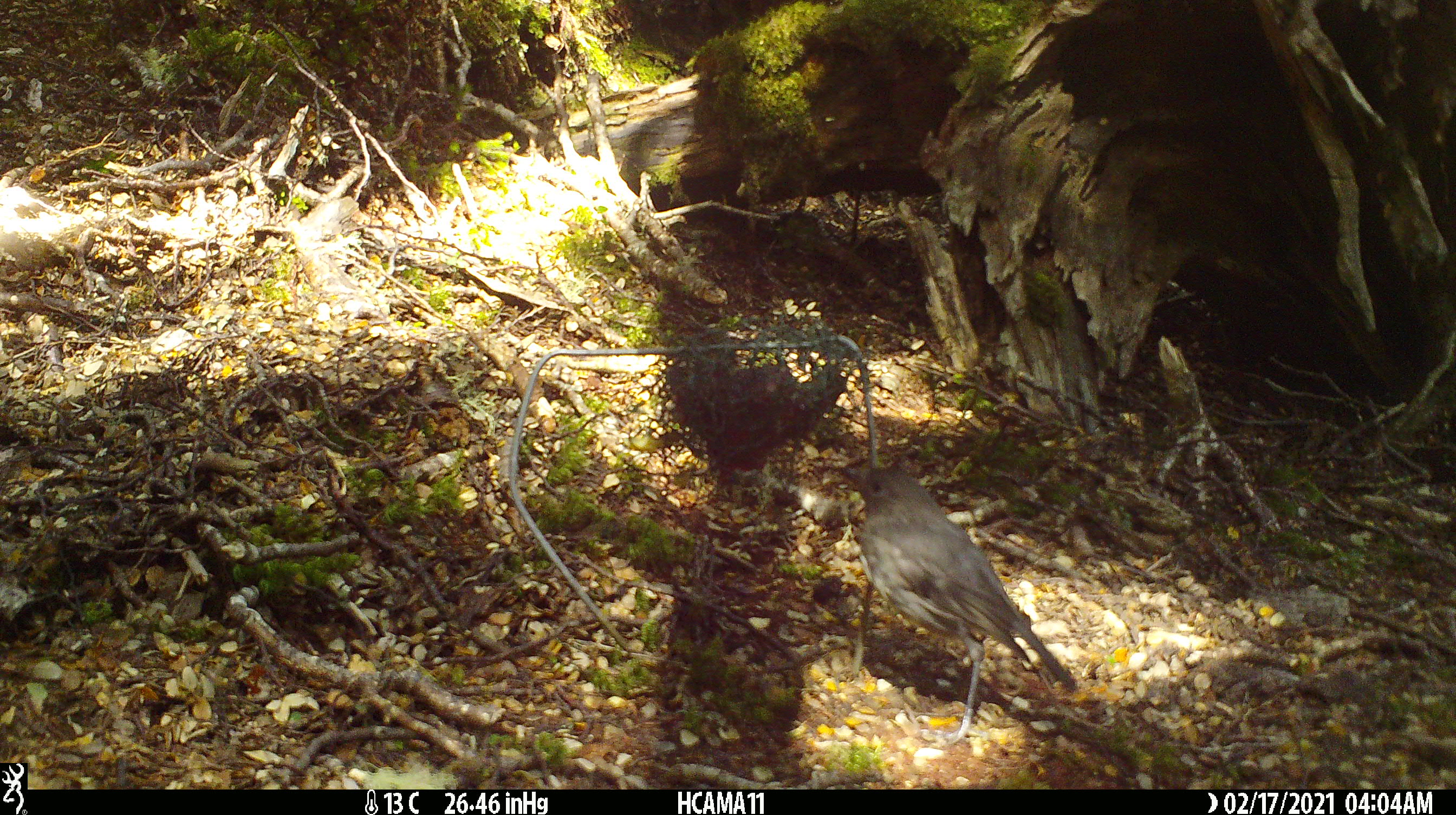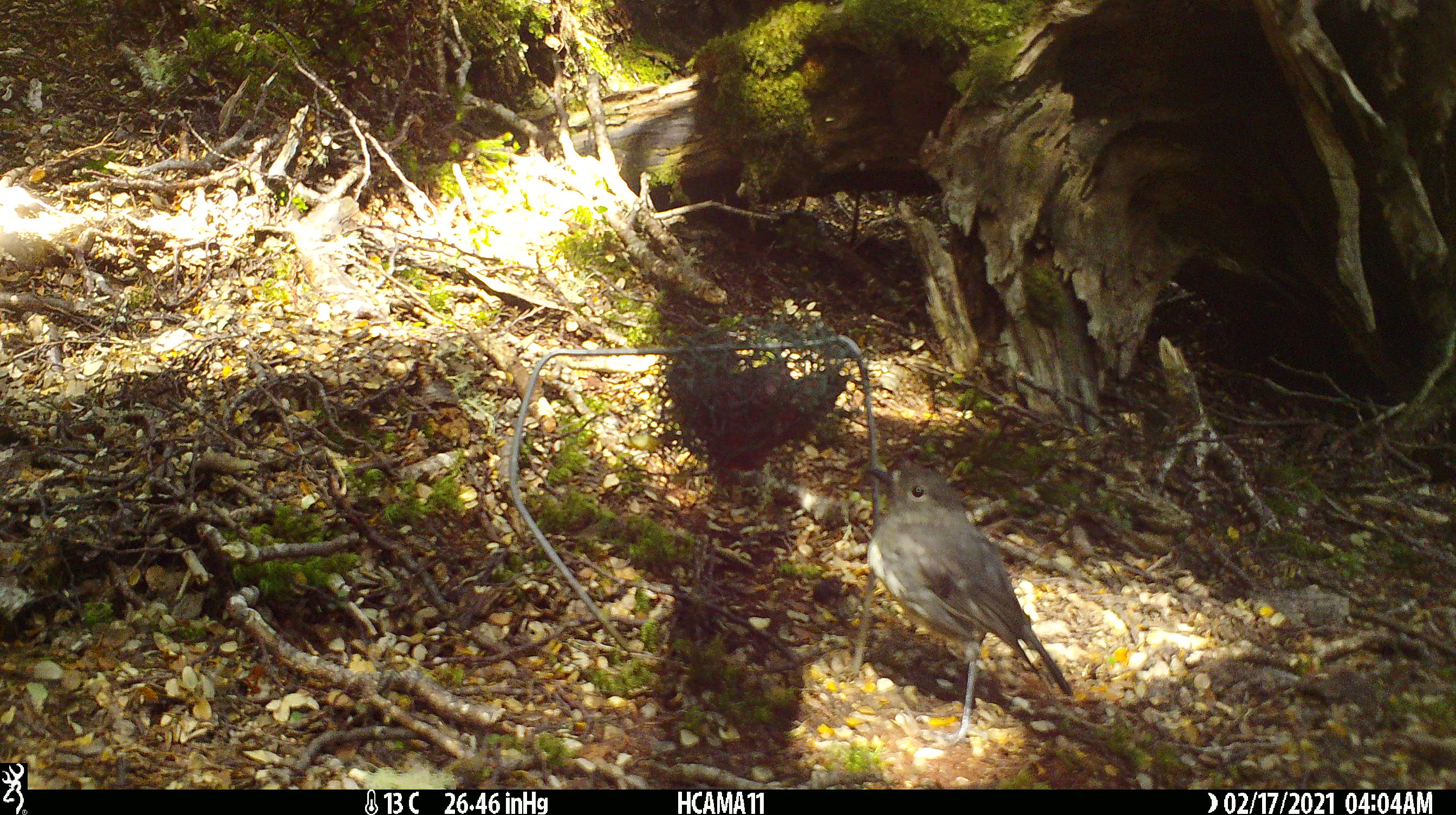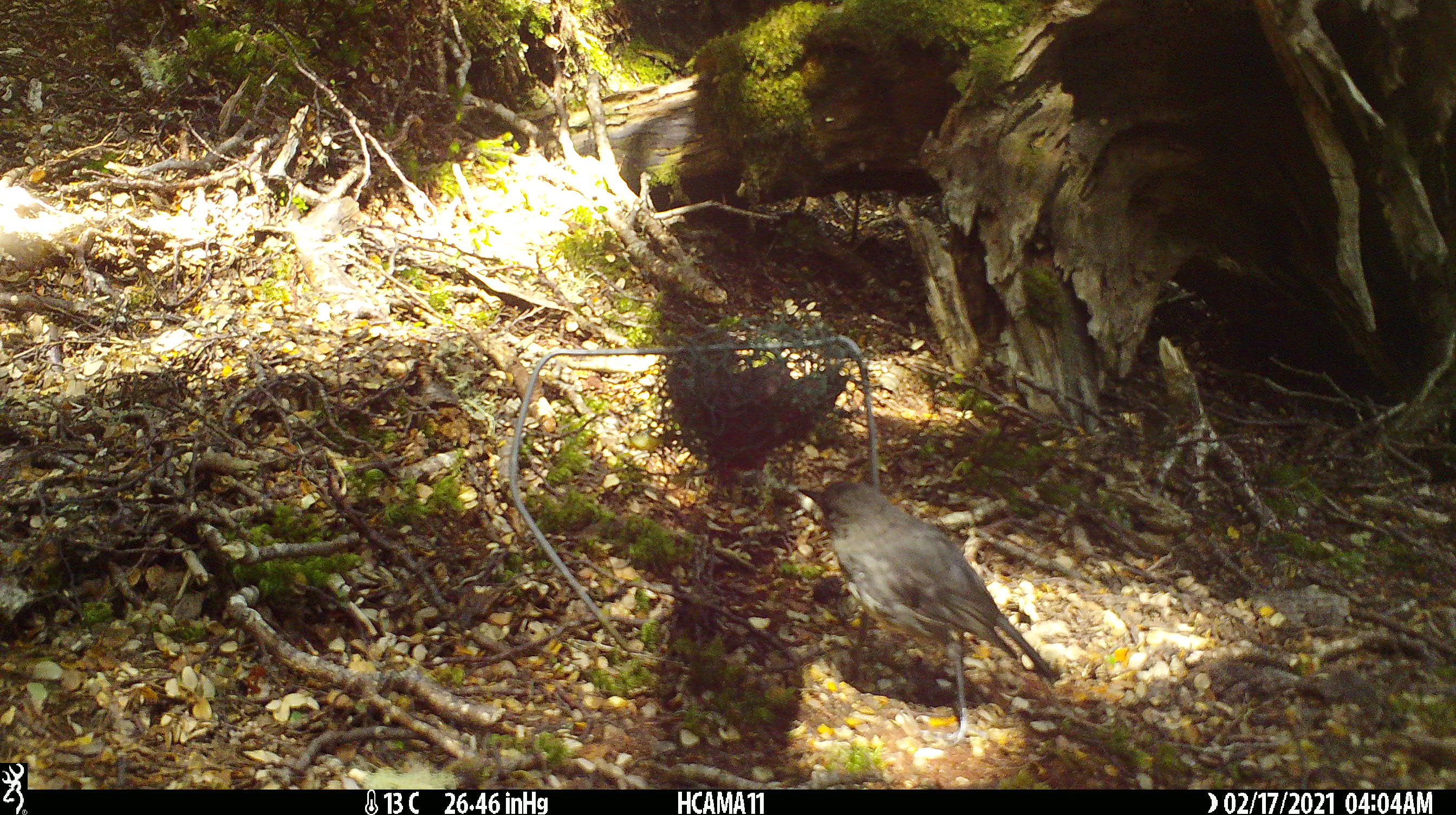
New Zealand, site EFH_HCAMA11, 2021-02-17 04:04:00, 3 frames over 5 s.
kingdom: Animalia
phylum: Chordata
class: Aves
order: Passeriformes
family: Petroicidae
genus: Petroica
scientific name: Petroica australis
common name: new zealand robin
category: robin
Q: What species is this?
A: Robin (new zealand robin) (Petroica australis).